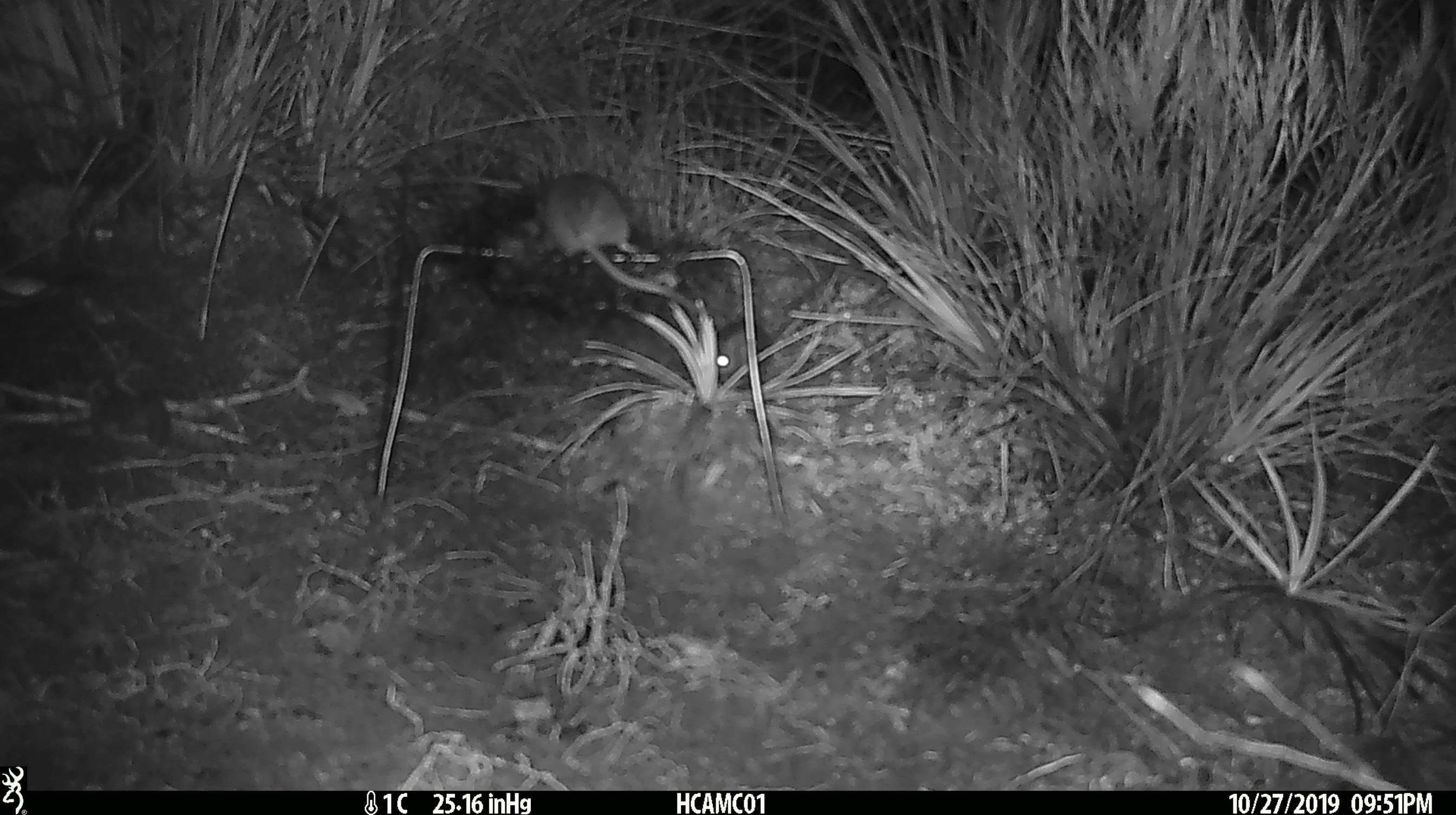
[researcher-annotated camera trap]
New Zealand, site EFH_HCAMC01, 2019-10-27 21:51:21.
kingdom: Animalia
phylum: Chordata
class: Mammalia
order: Rodentia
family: Muridae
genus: Mus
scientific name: Mus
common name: mouse